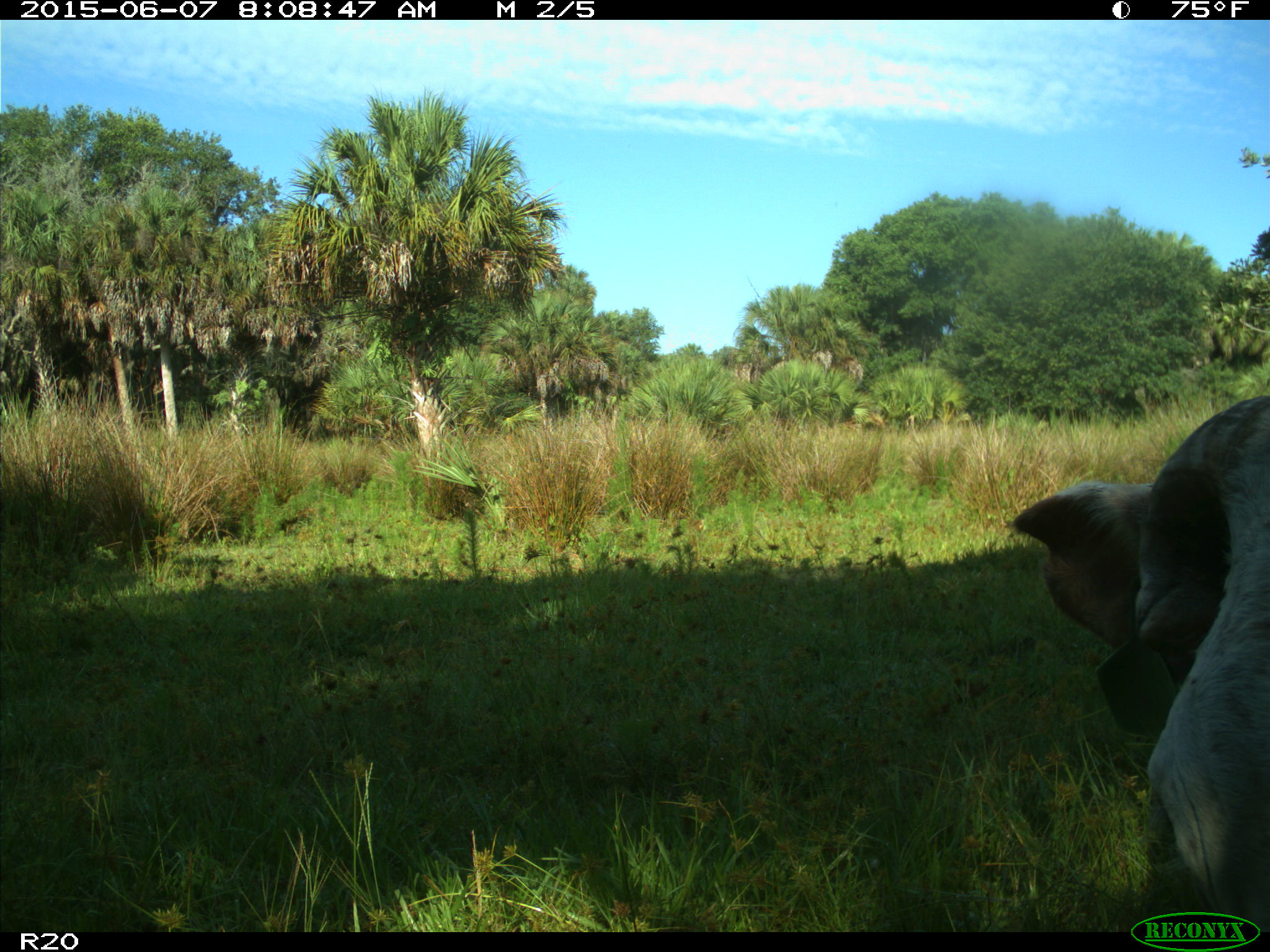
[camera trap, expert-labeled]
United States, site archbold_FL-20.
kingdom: Animalia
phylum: Chordata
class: Mammalia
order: Artiodactyla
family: Bovidae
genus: Bos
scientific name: Bos taurus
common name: domestic cow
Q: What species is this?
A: Bos taurus (domestic cow).